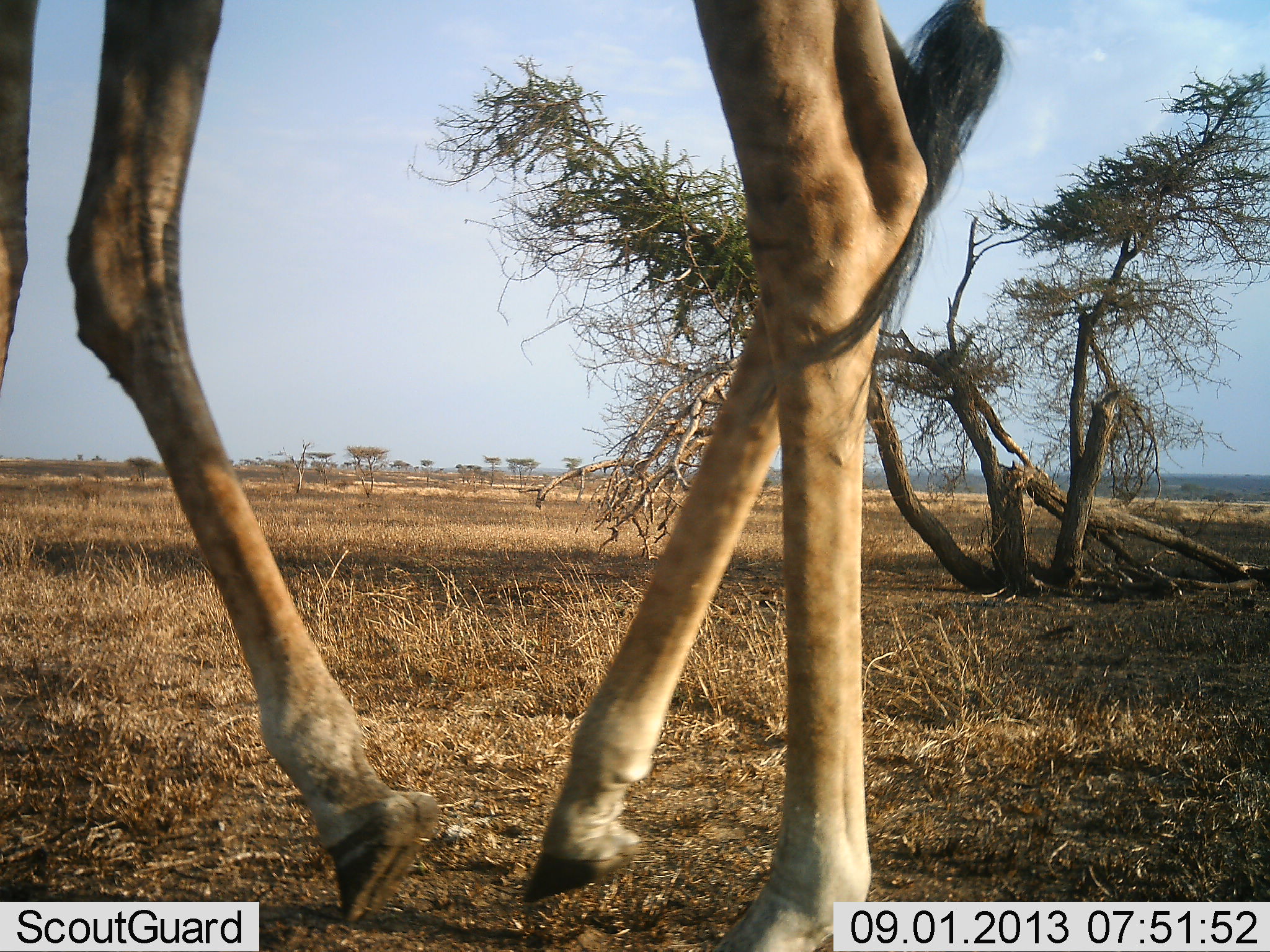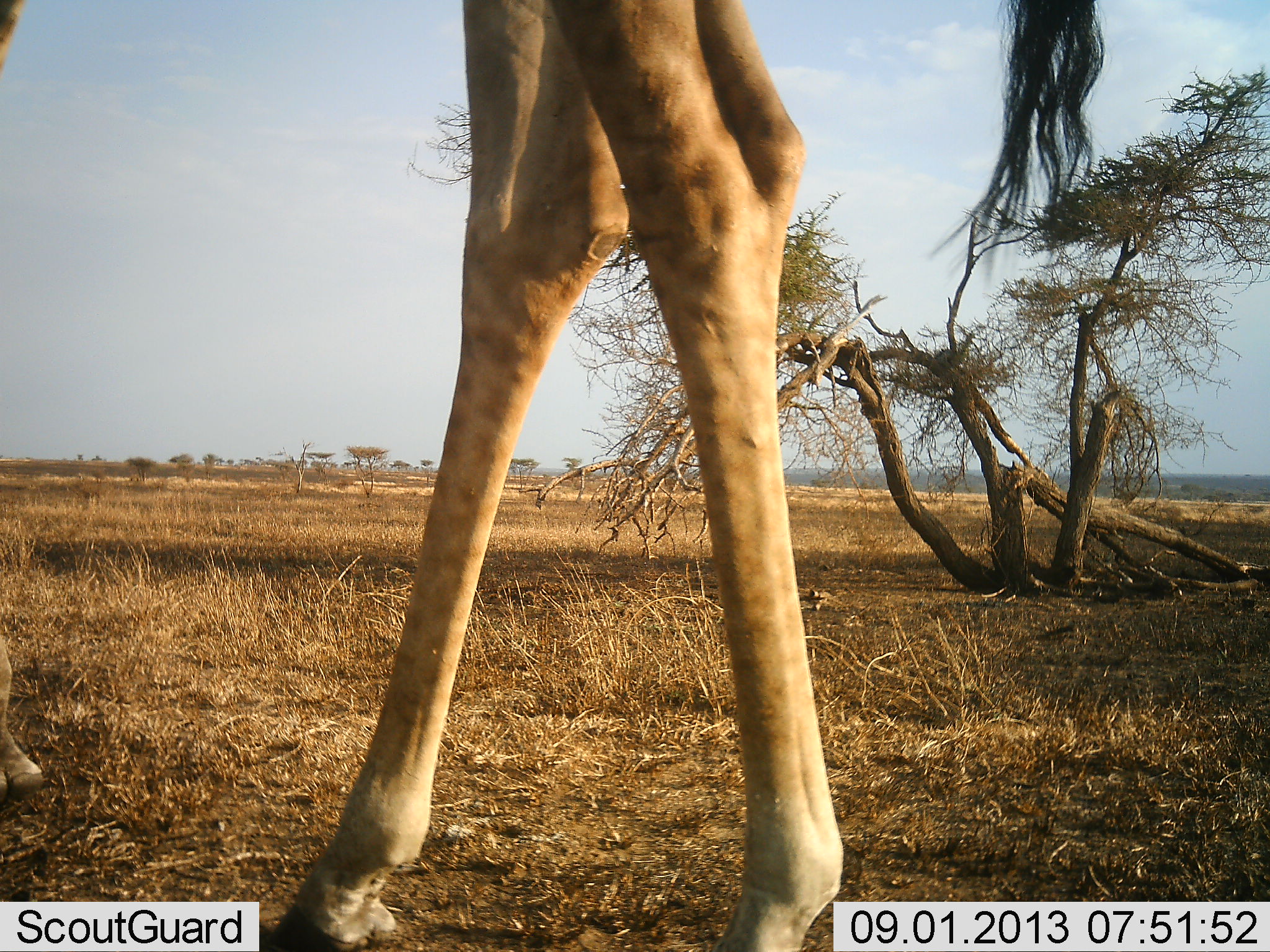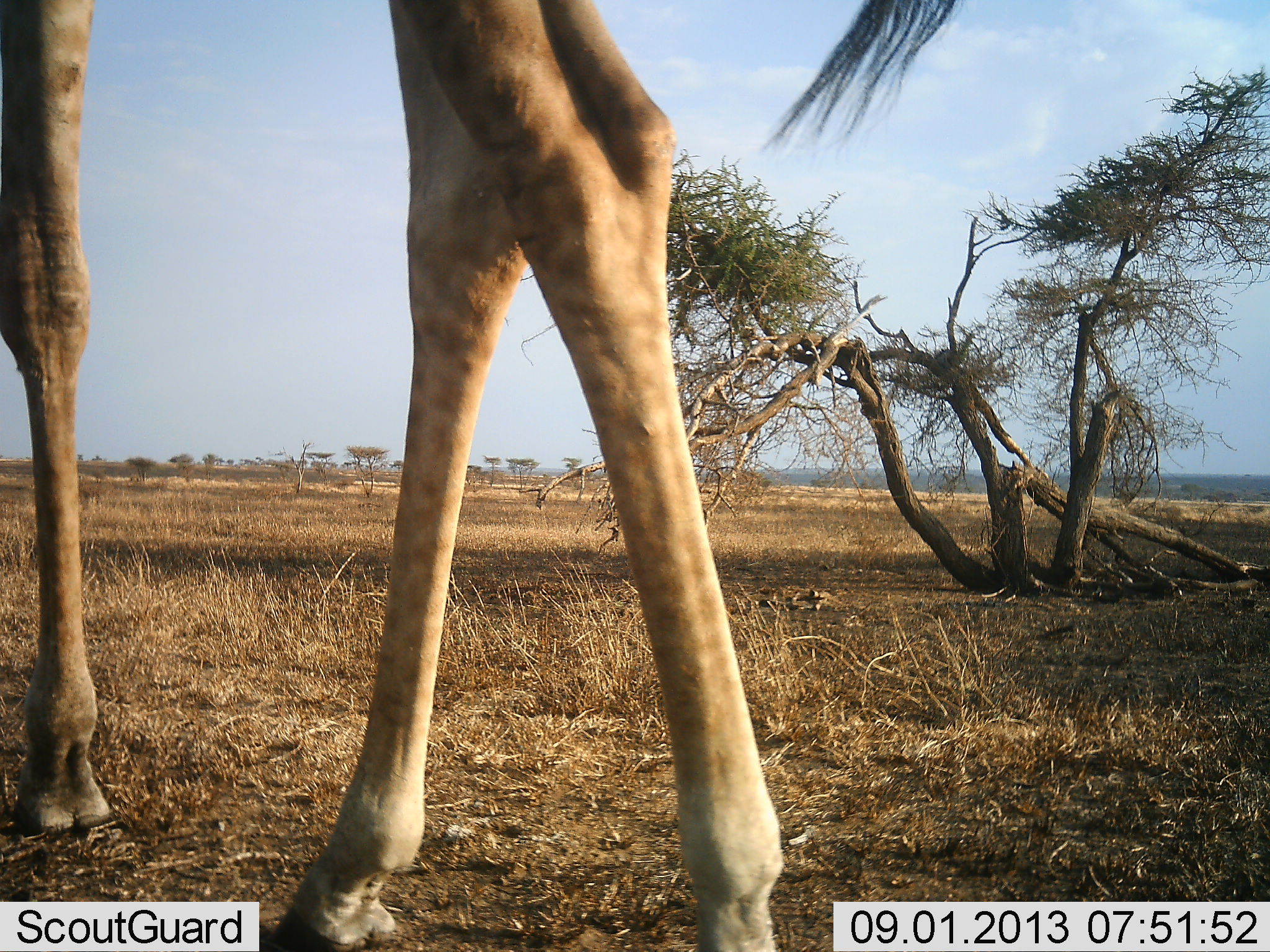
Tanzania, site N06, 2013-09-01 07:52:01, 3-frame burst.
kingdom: Animalia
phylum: Chordata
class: Mammalia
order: Artiodactyla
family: Giraffidae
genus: Giraffa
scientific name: Giraffa camelopardalis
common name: giraffe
Giraffe (Giraffa camelopardalis), count 1. Behavior (volunteer vote fractions): standing 33%, resting 0%, moving 70%, interacting 0%. Young present (vote fraction): 0%. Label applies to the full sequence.